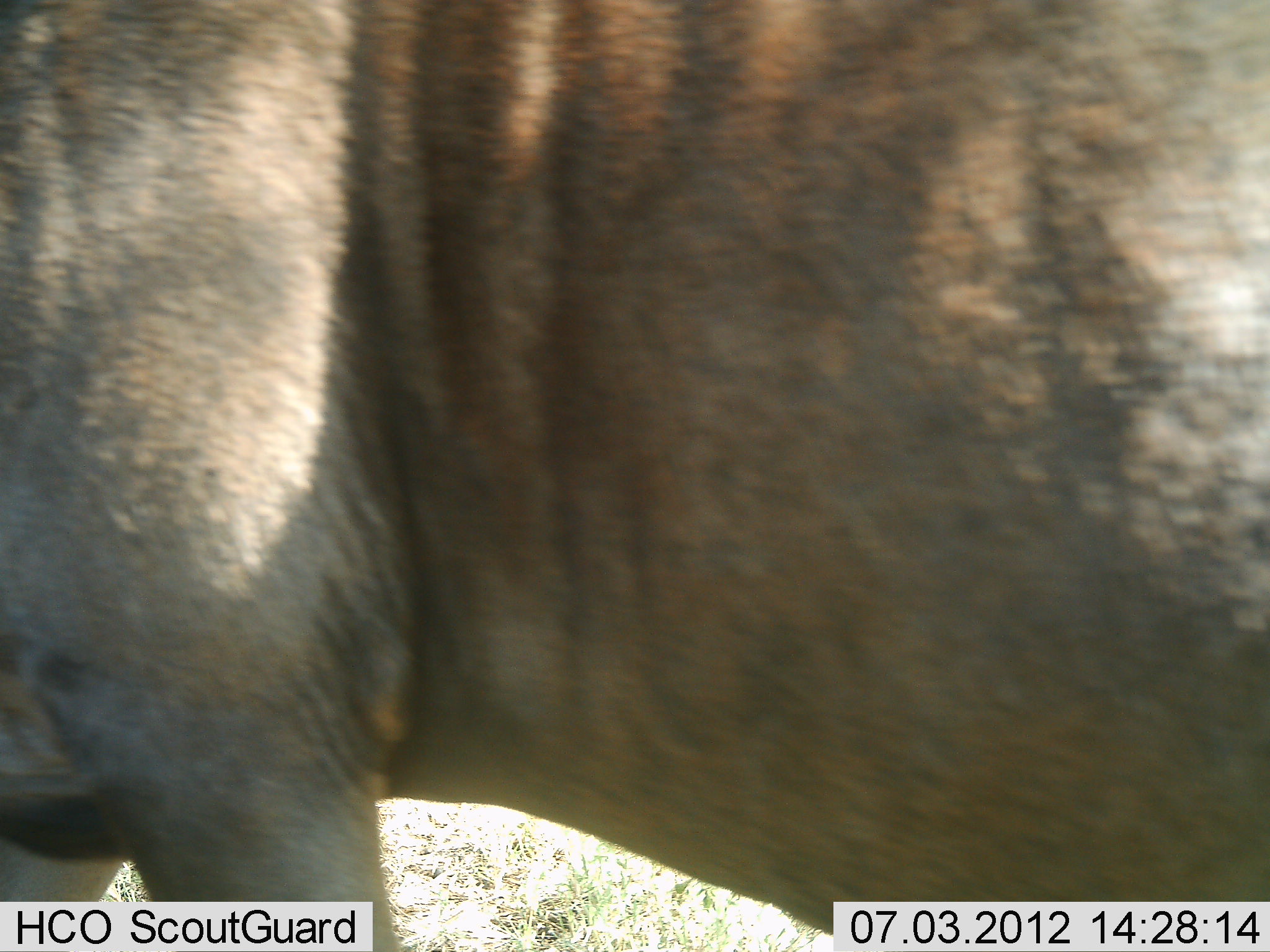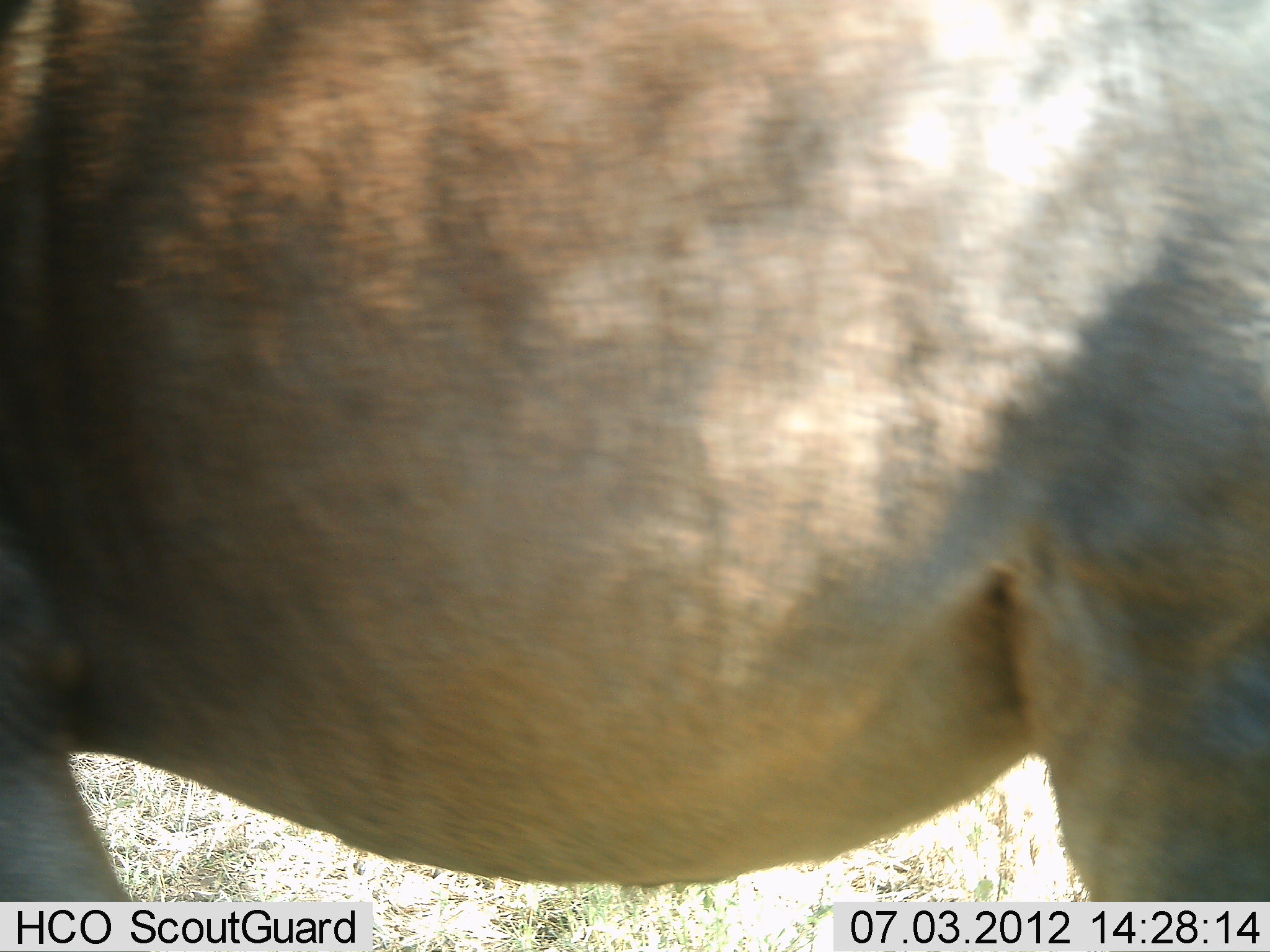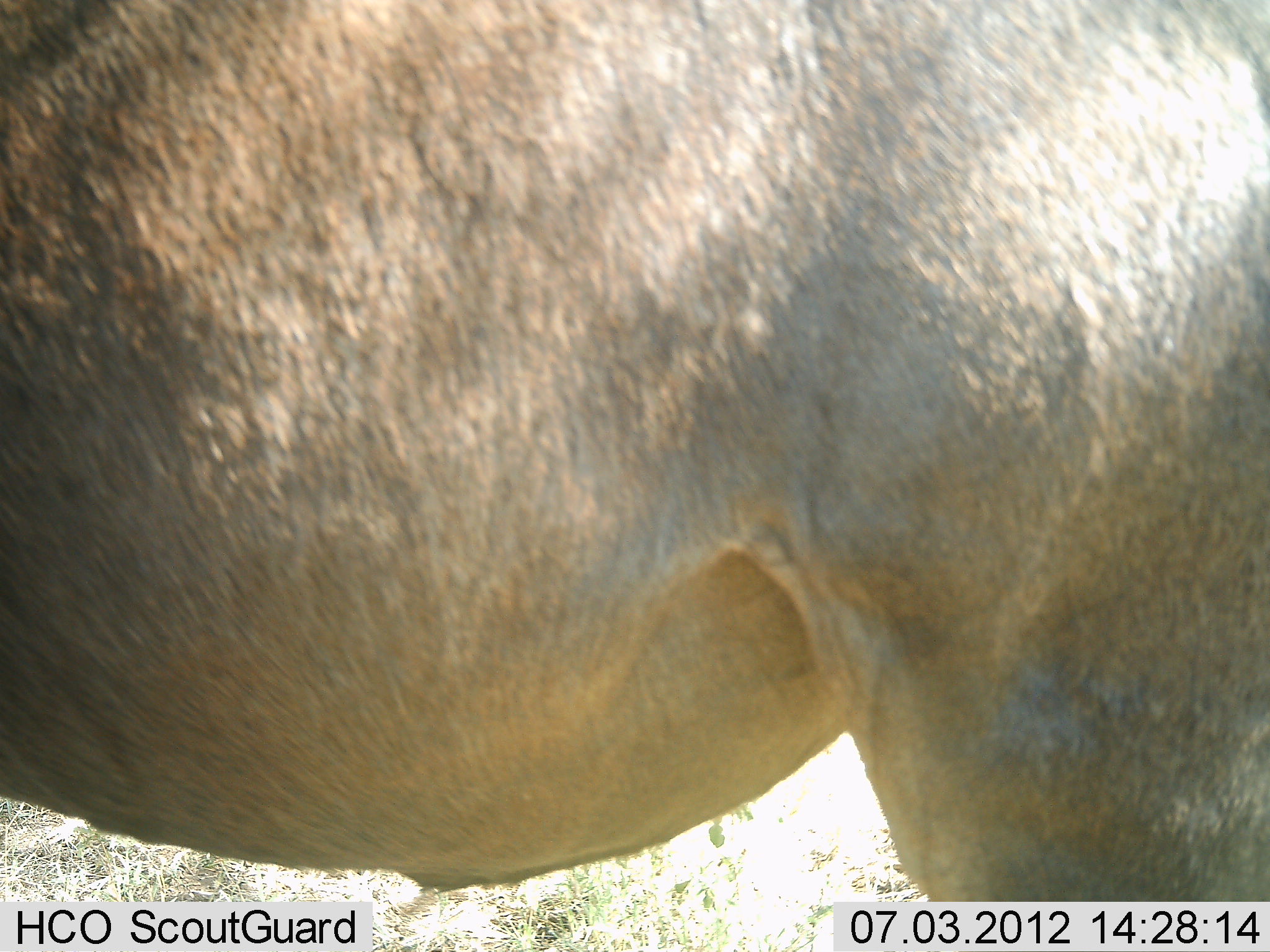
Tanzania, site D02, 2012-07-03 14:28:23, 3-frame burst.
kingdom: Animalia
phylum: Chordata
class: Mammalia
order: Artiodactyla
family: Bovidae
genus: Connochaetes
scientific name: Connochaetes taurinus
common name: blue wildebeest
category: wildebeest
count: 1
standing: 40%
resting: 0%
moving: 60%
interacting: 0%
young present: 0%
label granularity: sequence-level